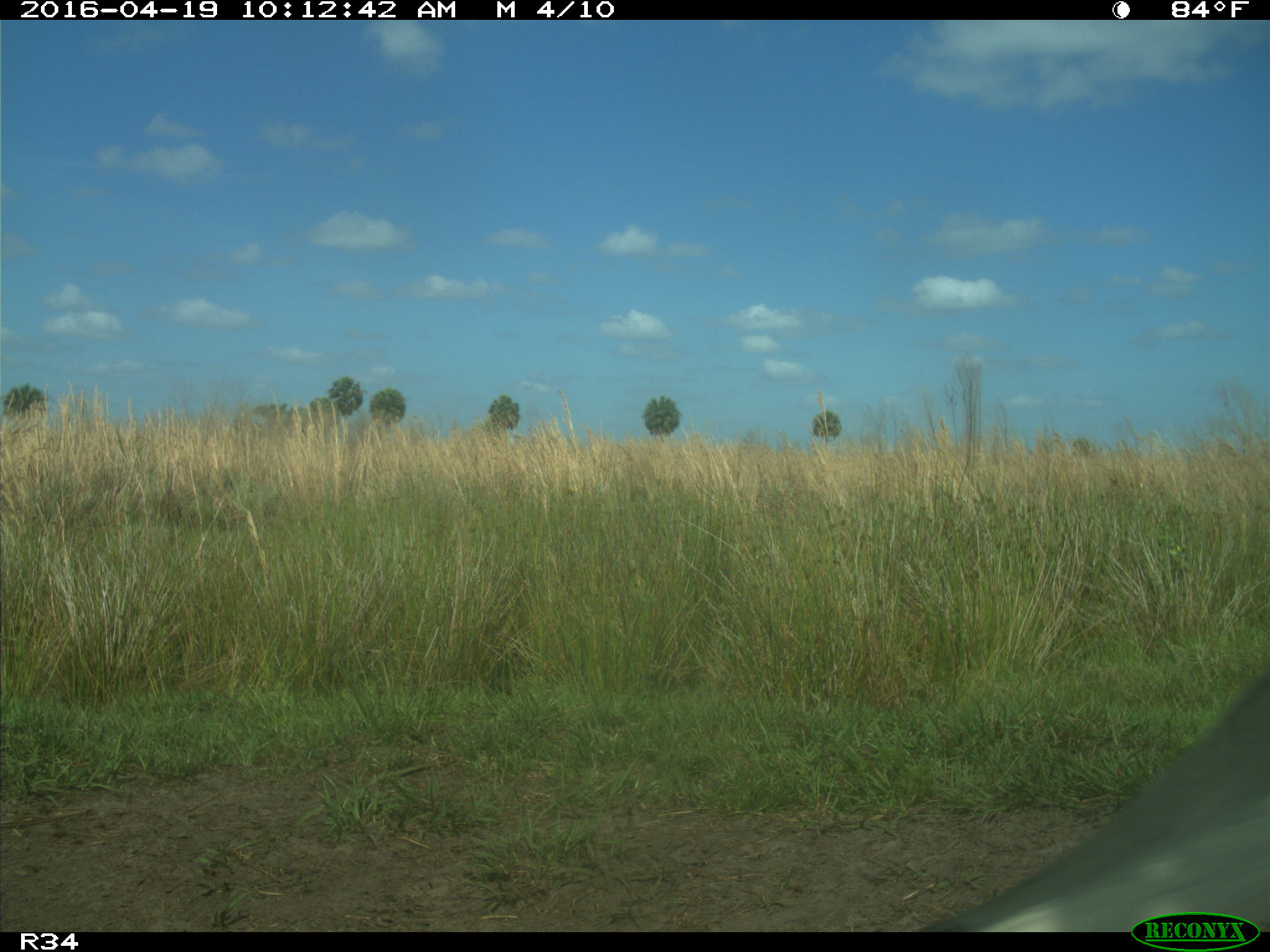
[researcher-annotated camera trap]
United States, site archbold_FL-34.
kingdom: Animalia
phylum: Chordata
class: Mammalia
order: Artiodactyla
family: Bovidae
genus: Bos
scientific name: Bos taurus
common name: domestic cow